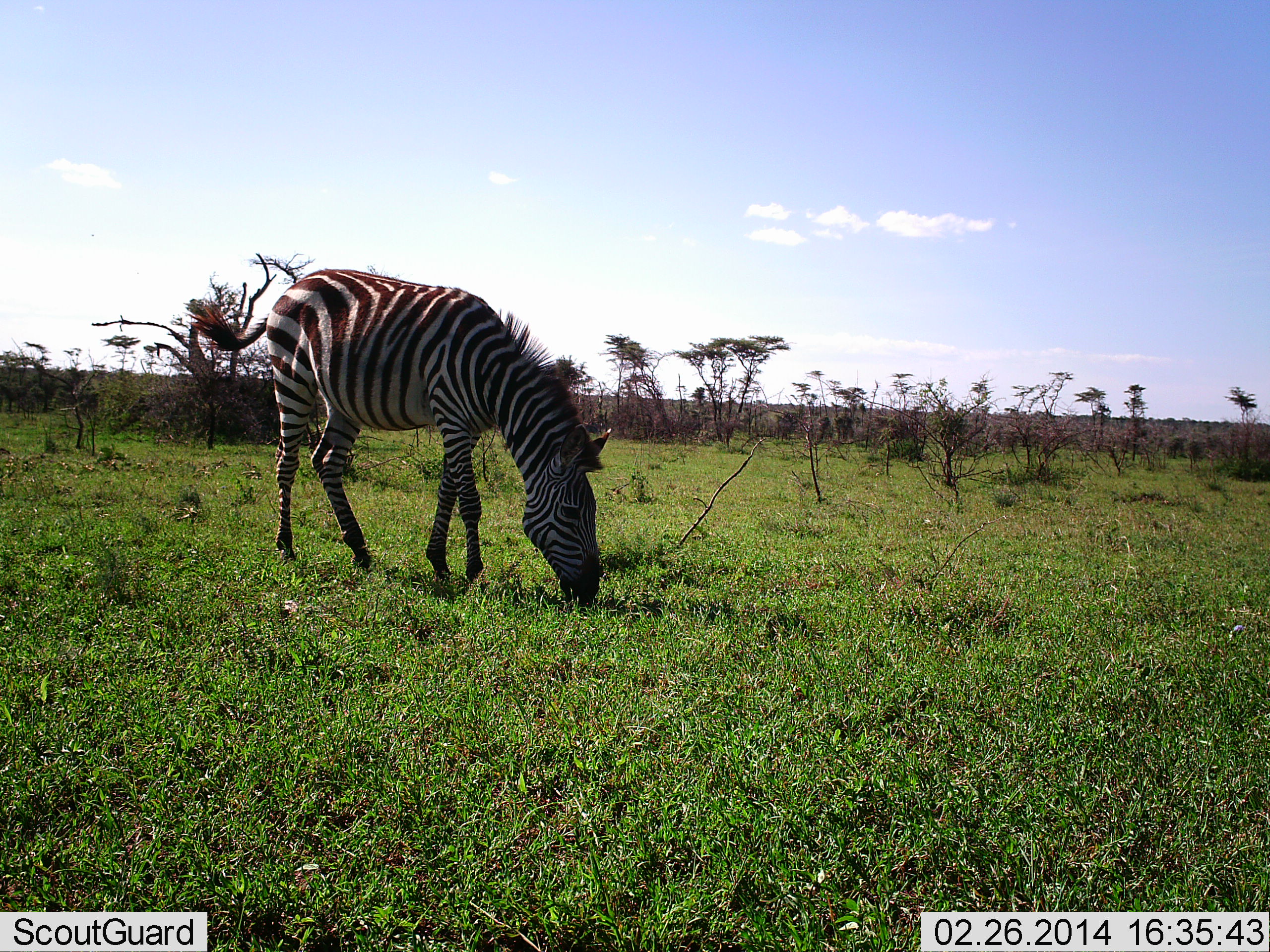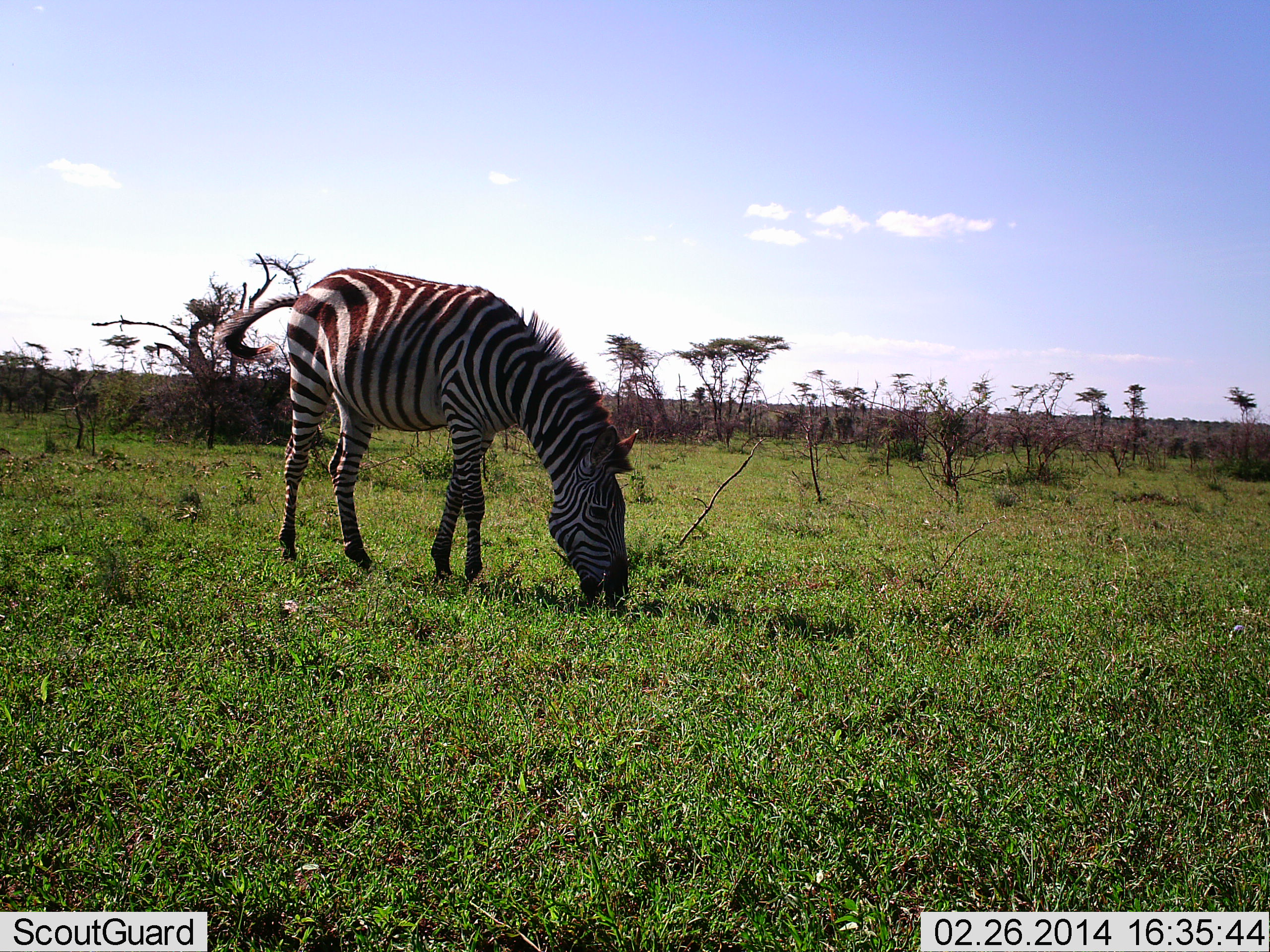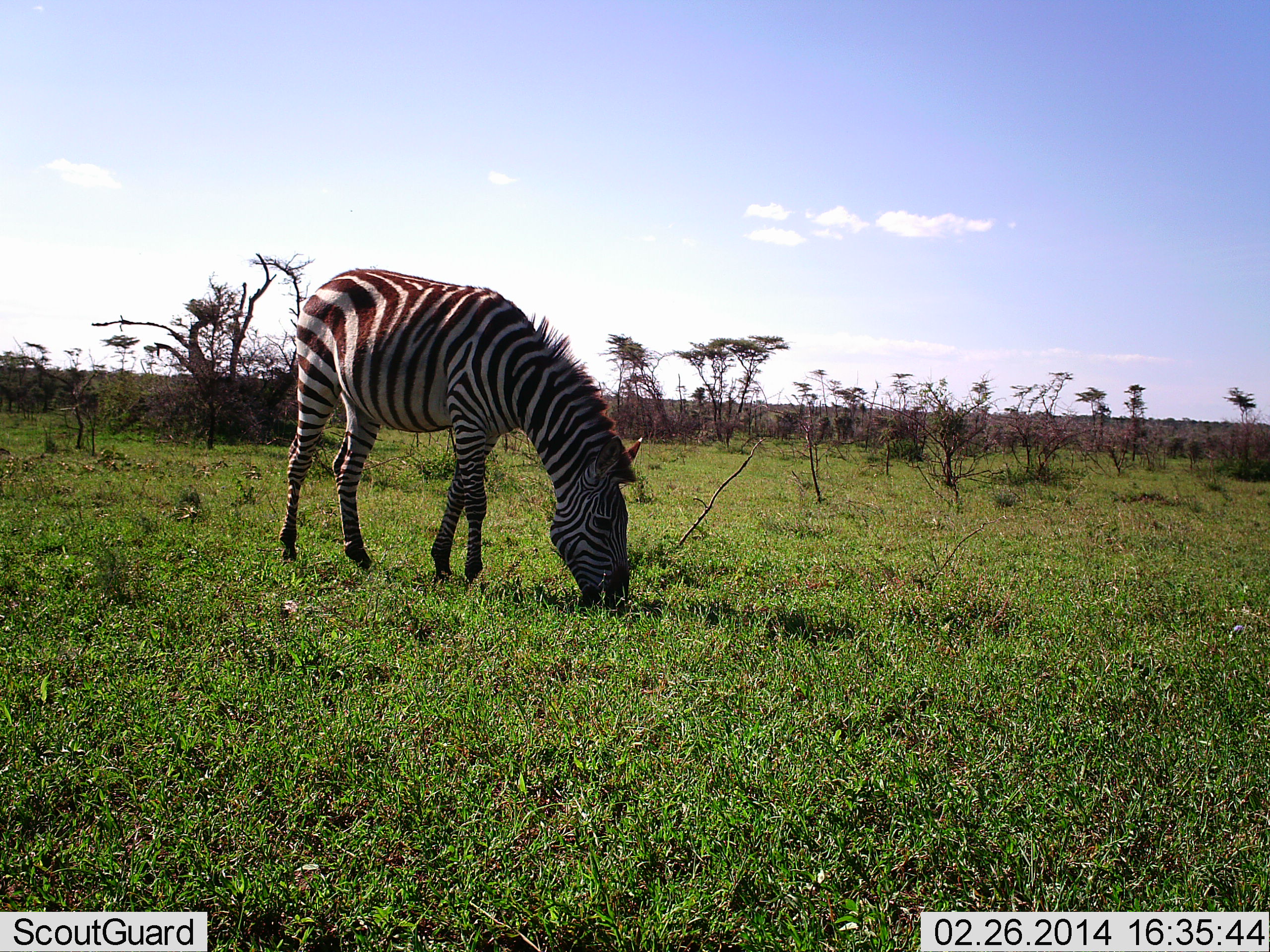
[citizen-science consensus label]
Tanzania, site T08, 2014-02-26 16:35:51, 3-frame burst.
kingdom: Animalia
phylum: Chordata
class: Mammalia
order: Perissodactyla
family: Equidae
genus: Equus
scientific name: Equus quagga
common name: plains zebra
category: zebra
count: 1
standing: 20%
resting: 0%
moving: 10%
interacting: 0%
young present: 0%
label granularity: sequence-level